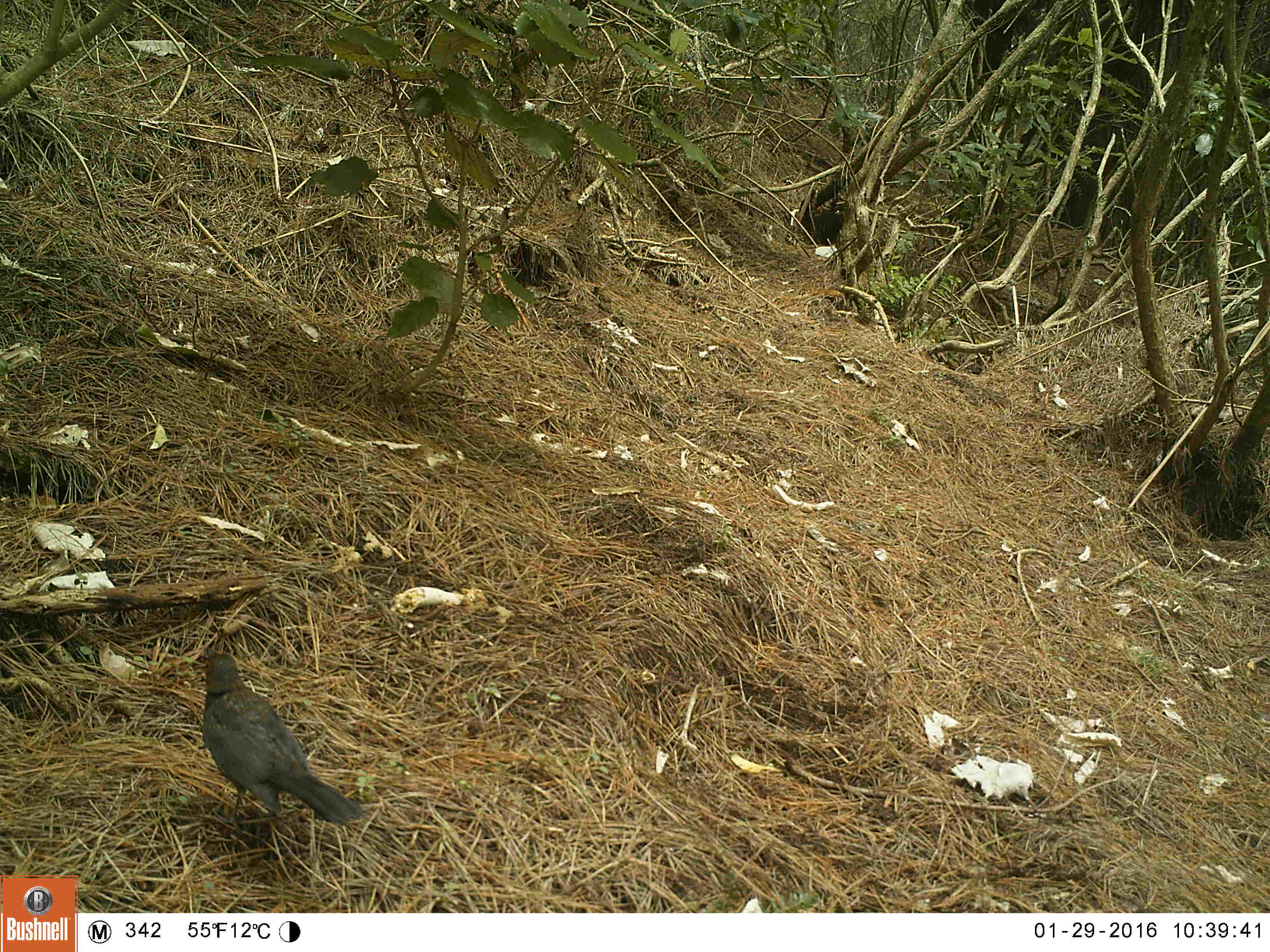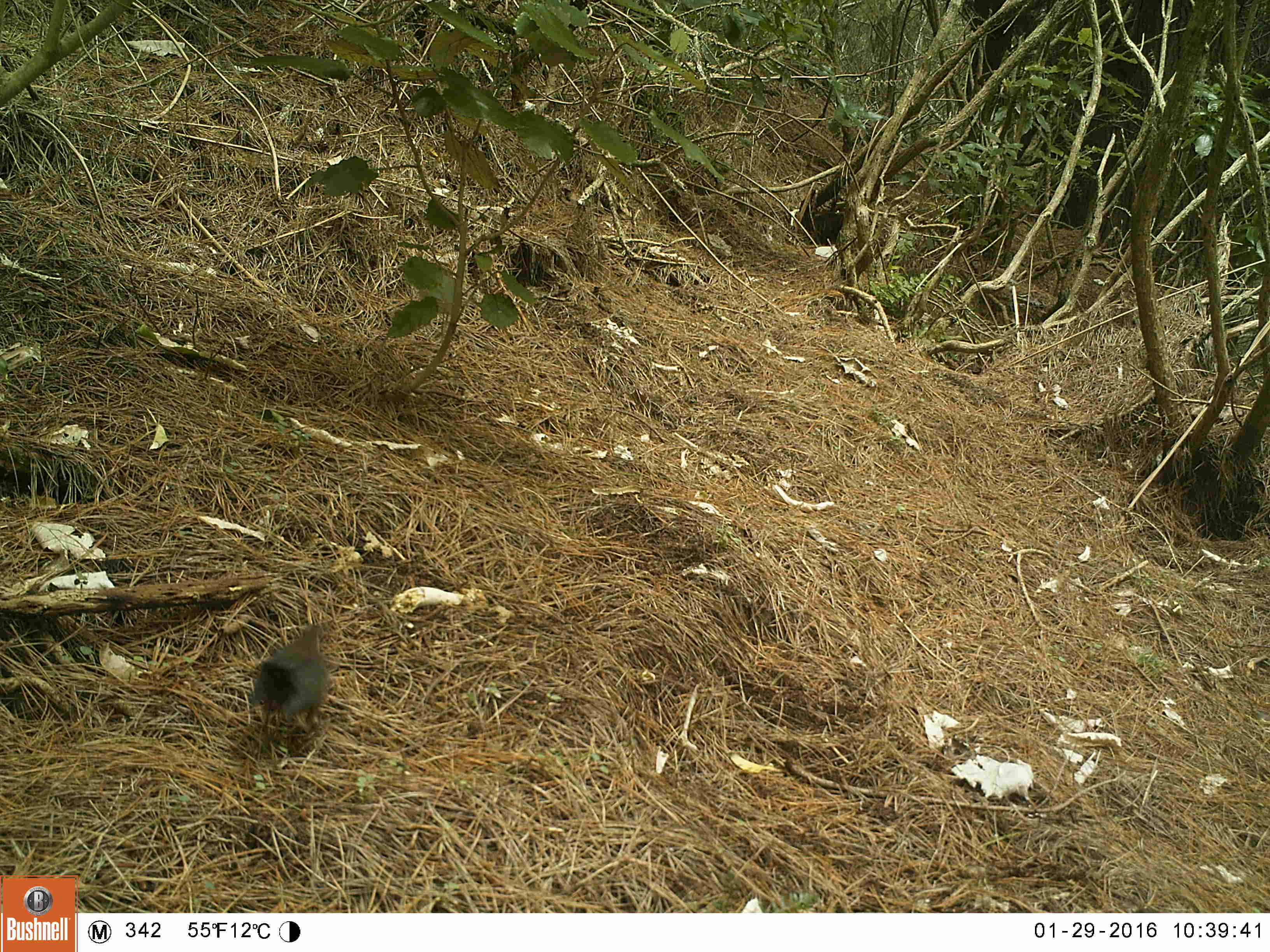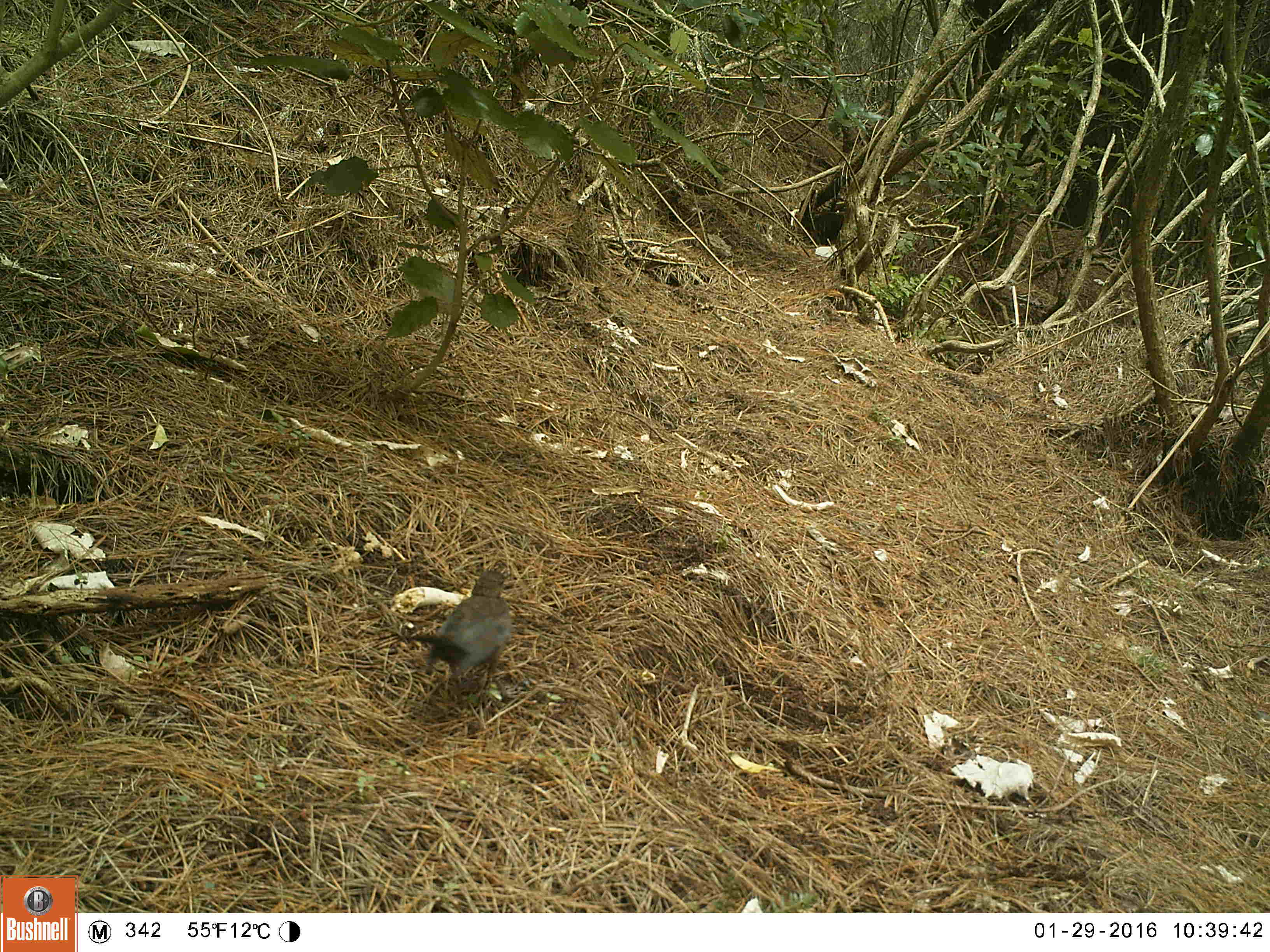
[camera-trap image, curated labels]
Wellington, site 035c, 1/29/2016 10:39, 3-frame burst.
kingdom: Animalia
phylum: Chordata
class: Aves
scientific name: Aves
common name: bird